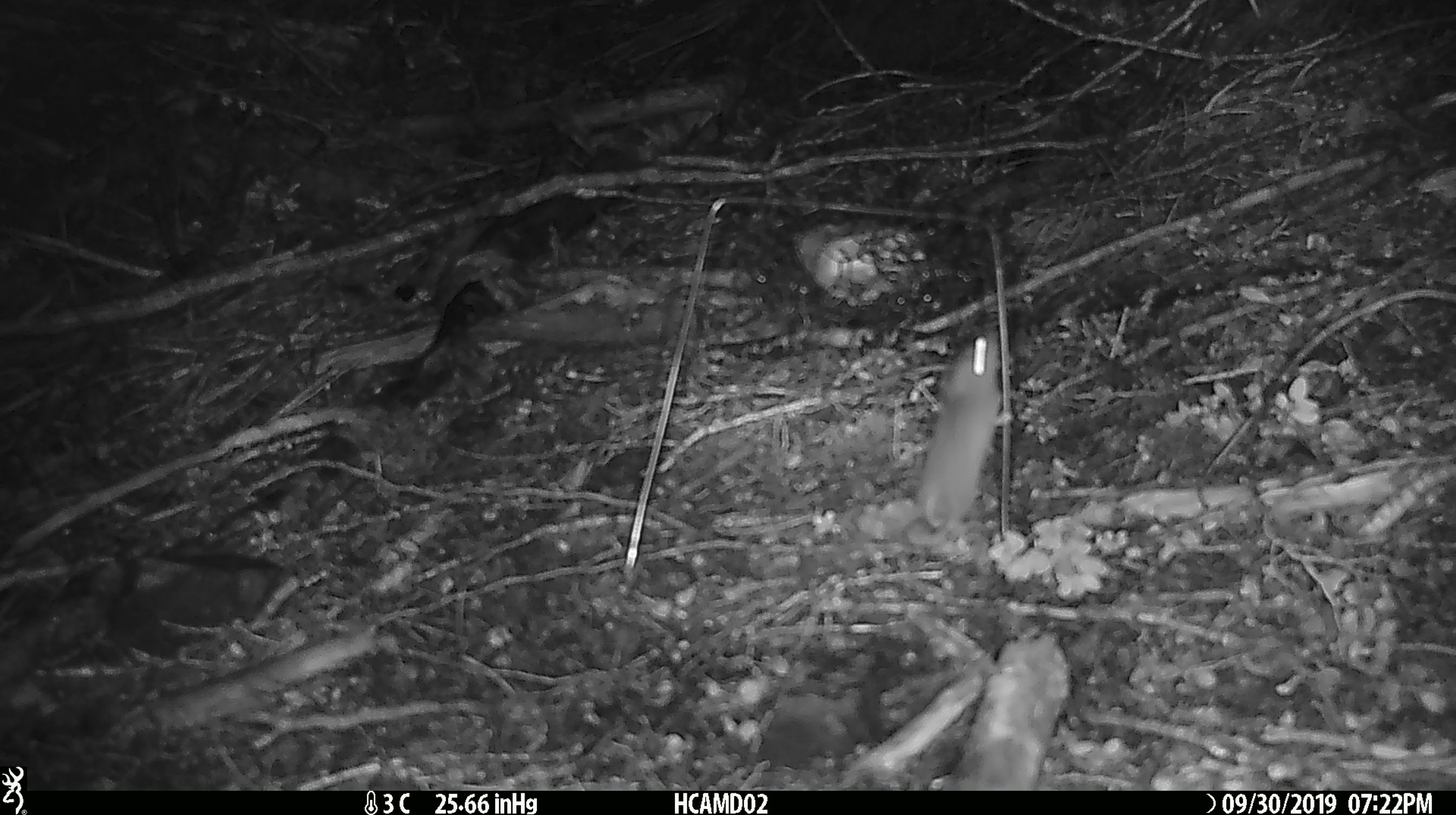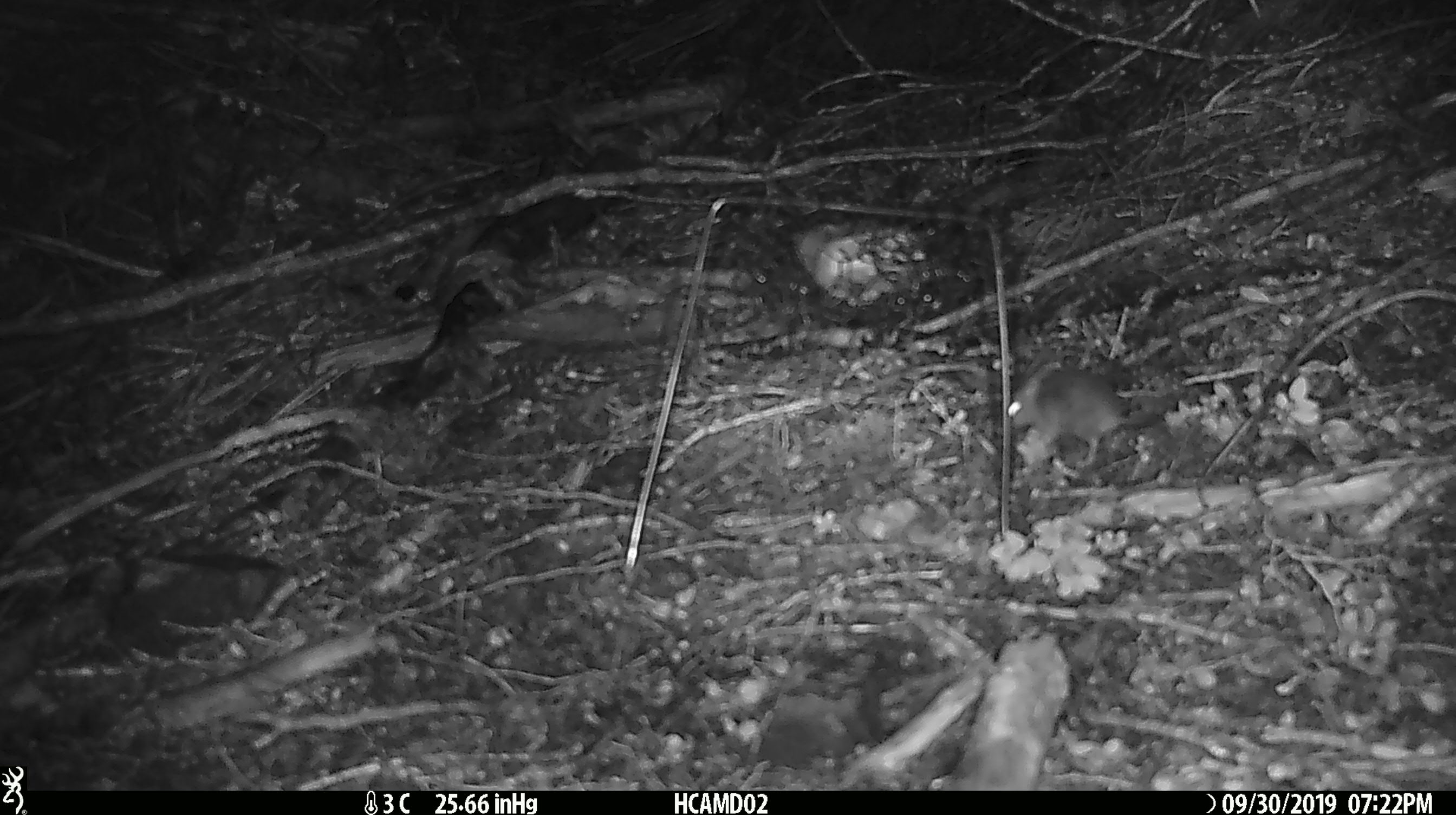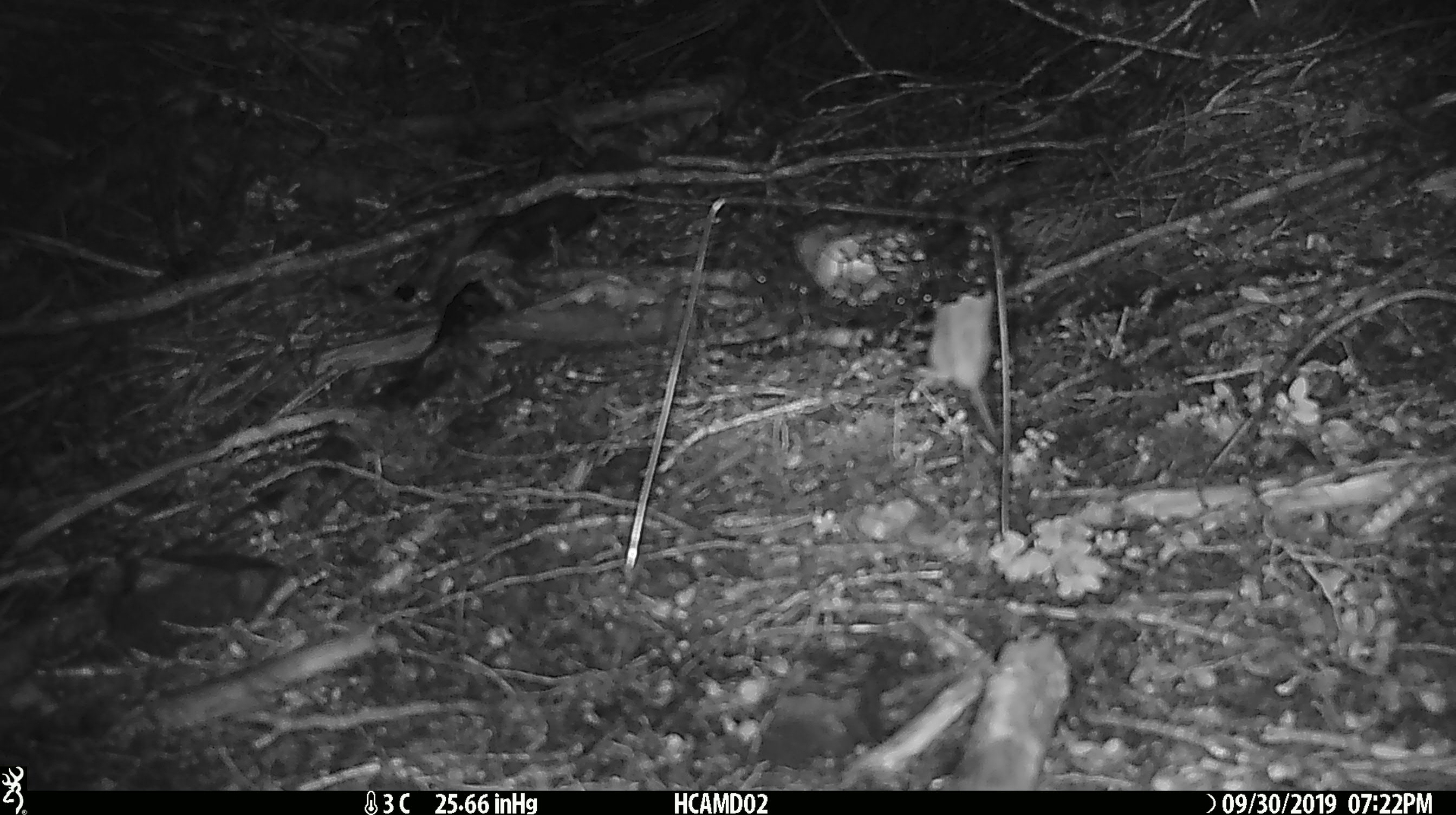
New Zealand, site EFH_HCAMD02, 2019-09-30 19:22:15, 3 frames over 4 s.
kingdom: Animalia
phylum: Chordata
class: Mammalia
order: Rodentia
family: Muridae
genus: Mus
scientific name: Mus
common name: mouse